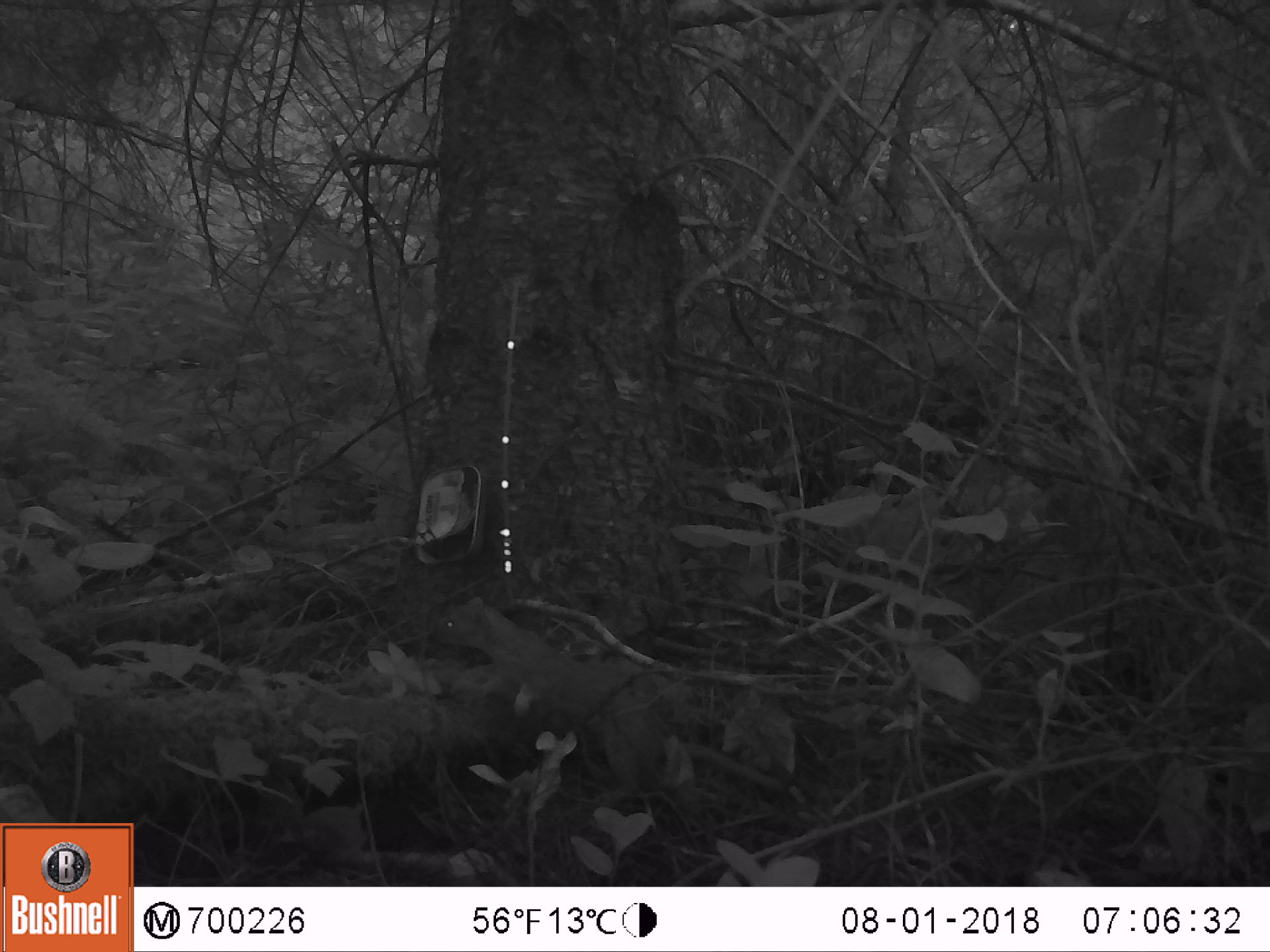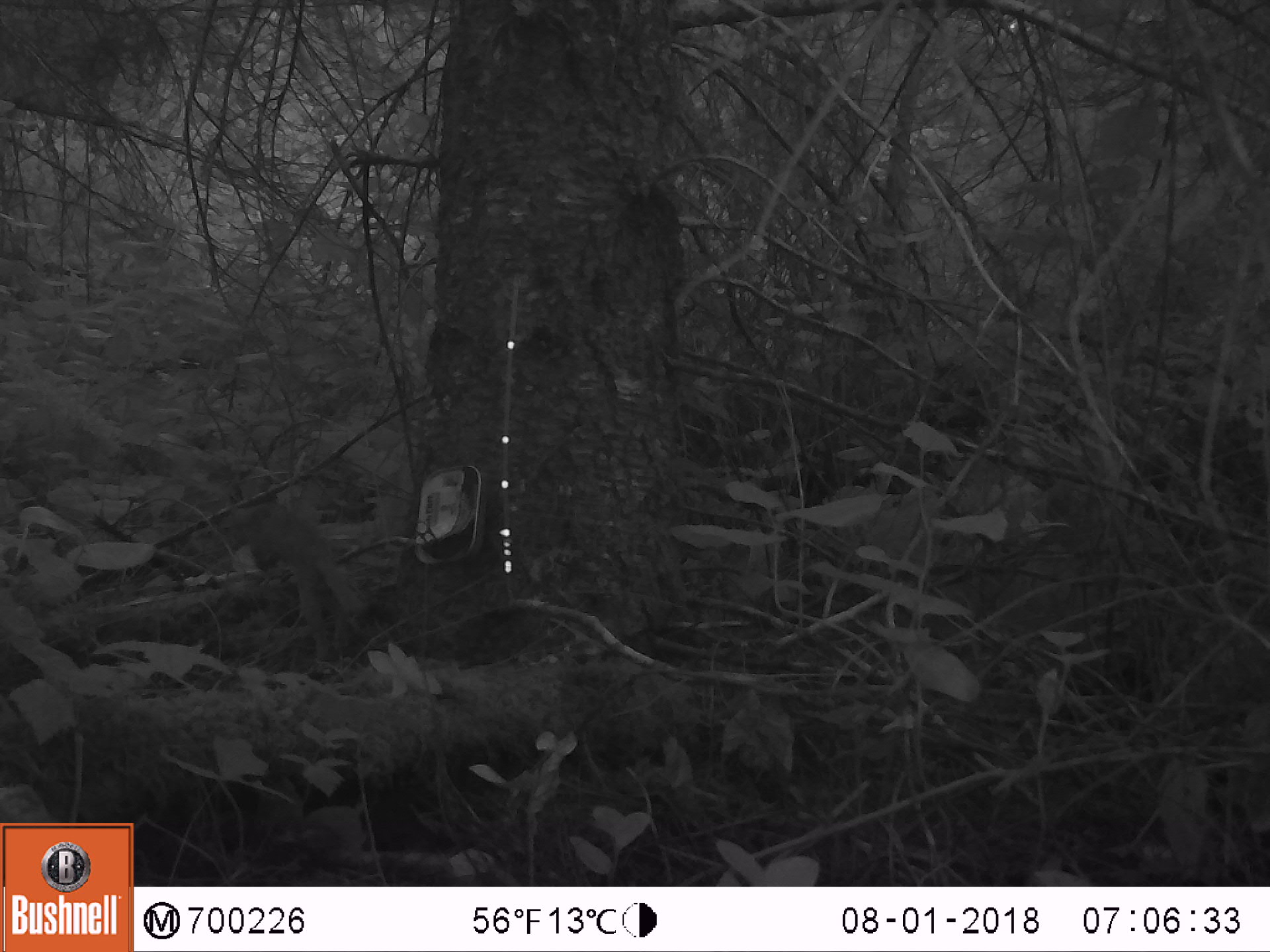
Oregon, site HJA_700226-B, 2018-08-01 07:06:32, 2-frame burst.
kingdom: Animalia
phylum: Chordata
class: Mammalia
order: Carnivora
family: Mustelidae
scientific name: Mustelidae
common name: weasel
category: weasel family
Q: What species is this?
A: Weasel family (weasel) (Mustelidae).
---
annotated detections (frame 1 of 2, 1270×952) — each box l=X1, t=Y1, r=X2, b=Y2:
weasel family: l=416, t=582, r=665, b=744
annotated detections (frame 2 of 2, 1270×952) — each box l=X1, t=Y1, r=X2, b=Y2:
weasel family: l=205, t=472, r=371, b=691